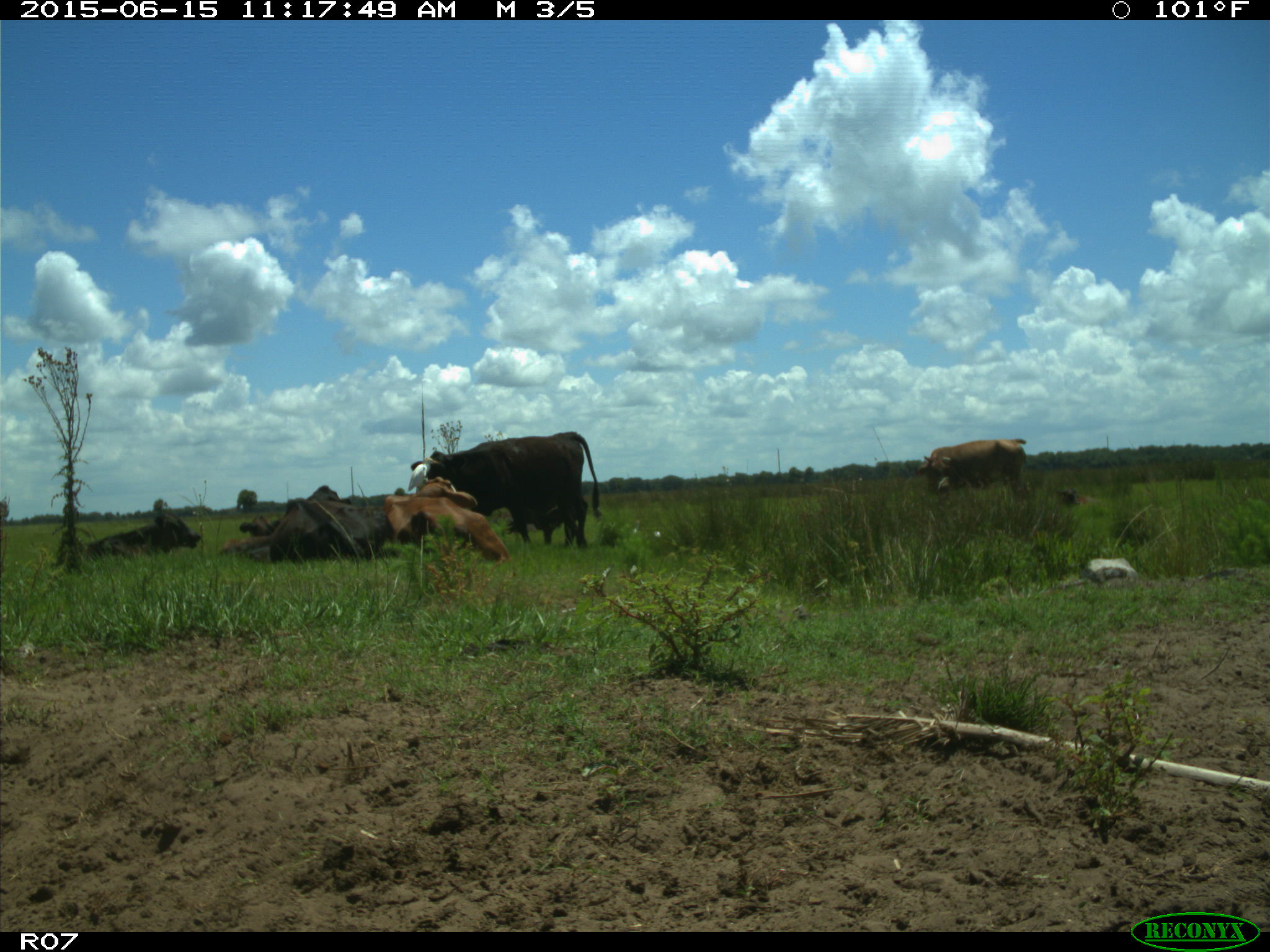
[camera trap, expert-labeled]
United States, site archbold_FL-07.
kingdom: Animalia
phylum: Chordata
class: Mammalia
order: Artiodactyla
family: Bovidae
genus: Bos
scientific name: Bos taurus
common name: domestic cow